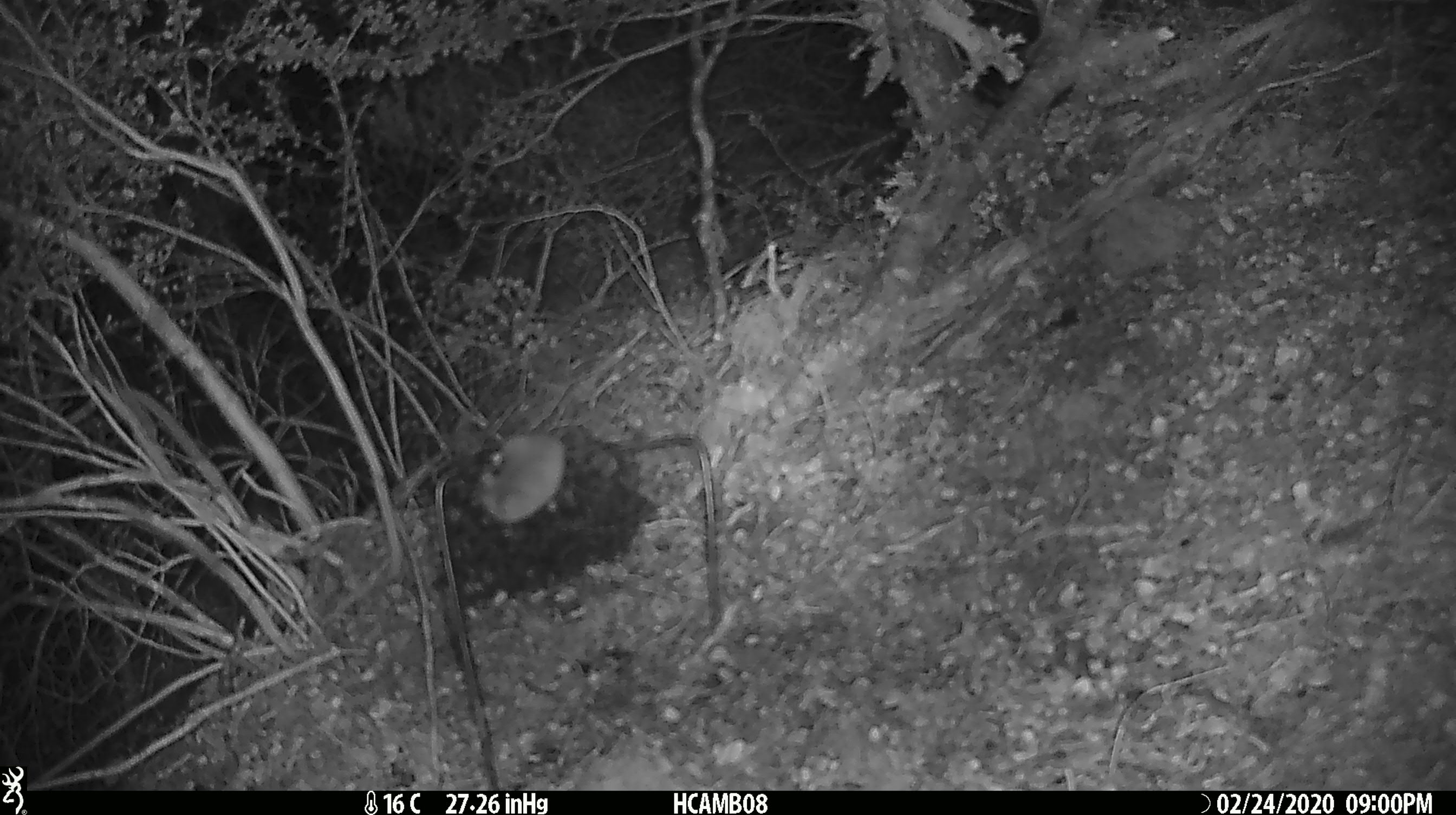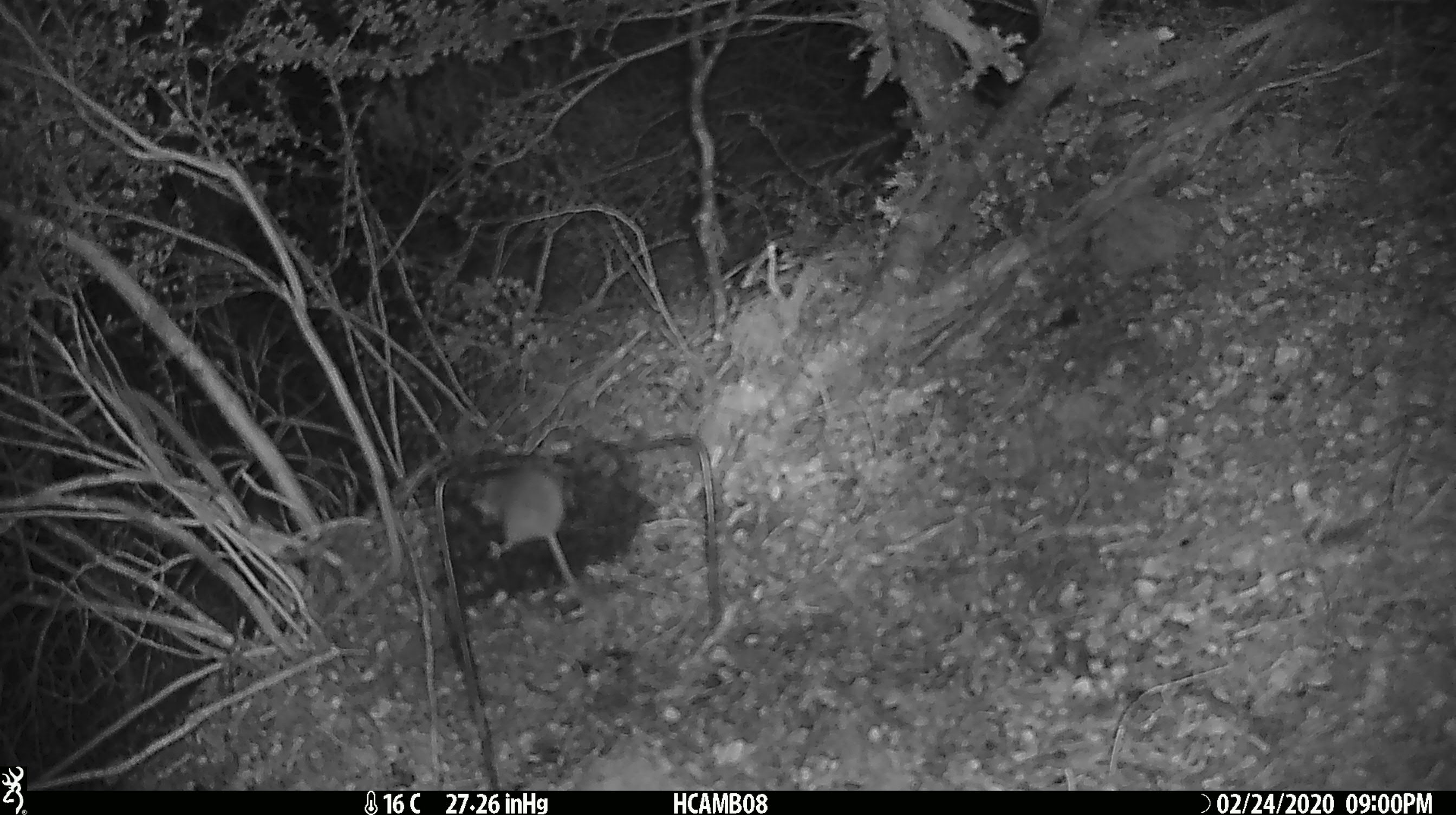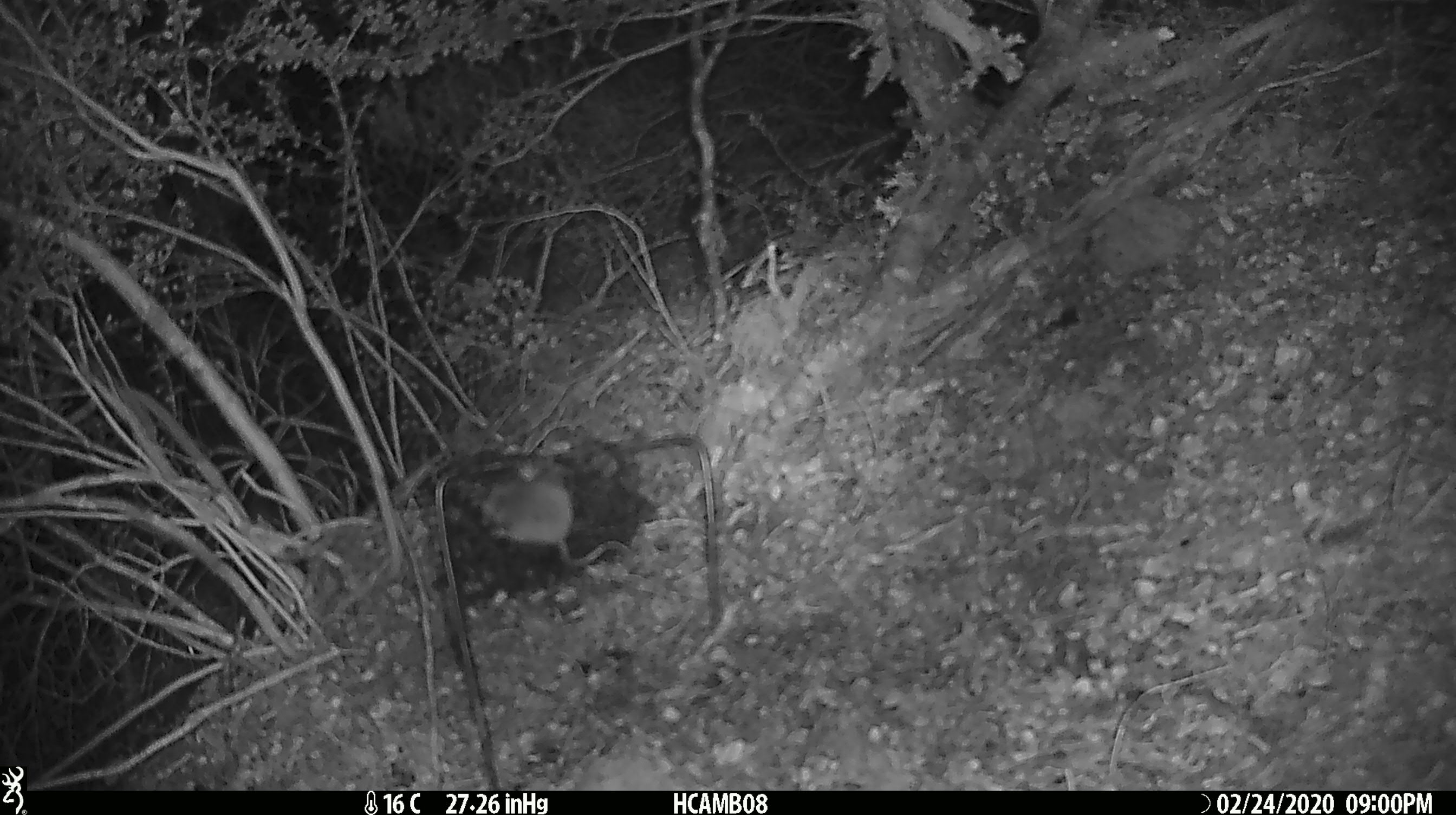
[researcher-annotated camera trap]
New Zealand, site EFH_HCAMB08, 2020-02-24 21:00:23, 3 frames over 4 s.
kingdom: Animalia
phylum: Chordata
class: Mammalia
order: Rodentia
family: Muridae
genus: Mus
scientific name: Mus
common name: mouse